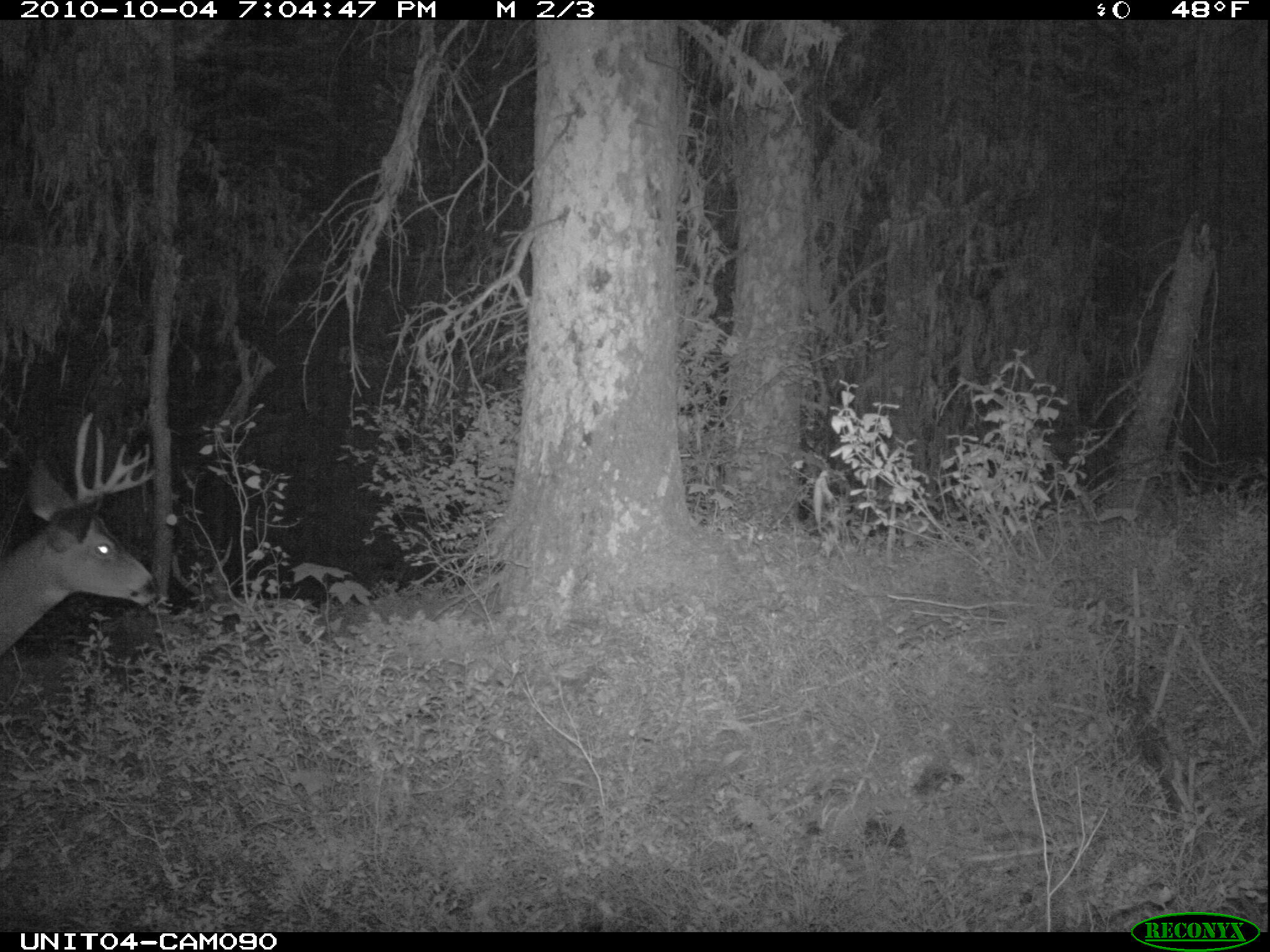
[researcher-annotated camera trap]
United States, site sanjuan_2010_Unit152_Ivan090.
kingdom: Animalia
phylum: Chordata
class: Mammalia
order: Artiodactyla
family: Cervidae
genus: Odocoileus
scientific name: Odocoileus hemionus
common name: mule deer